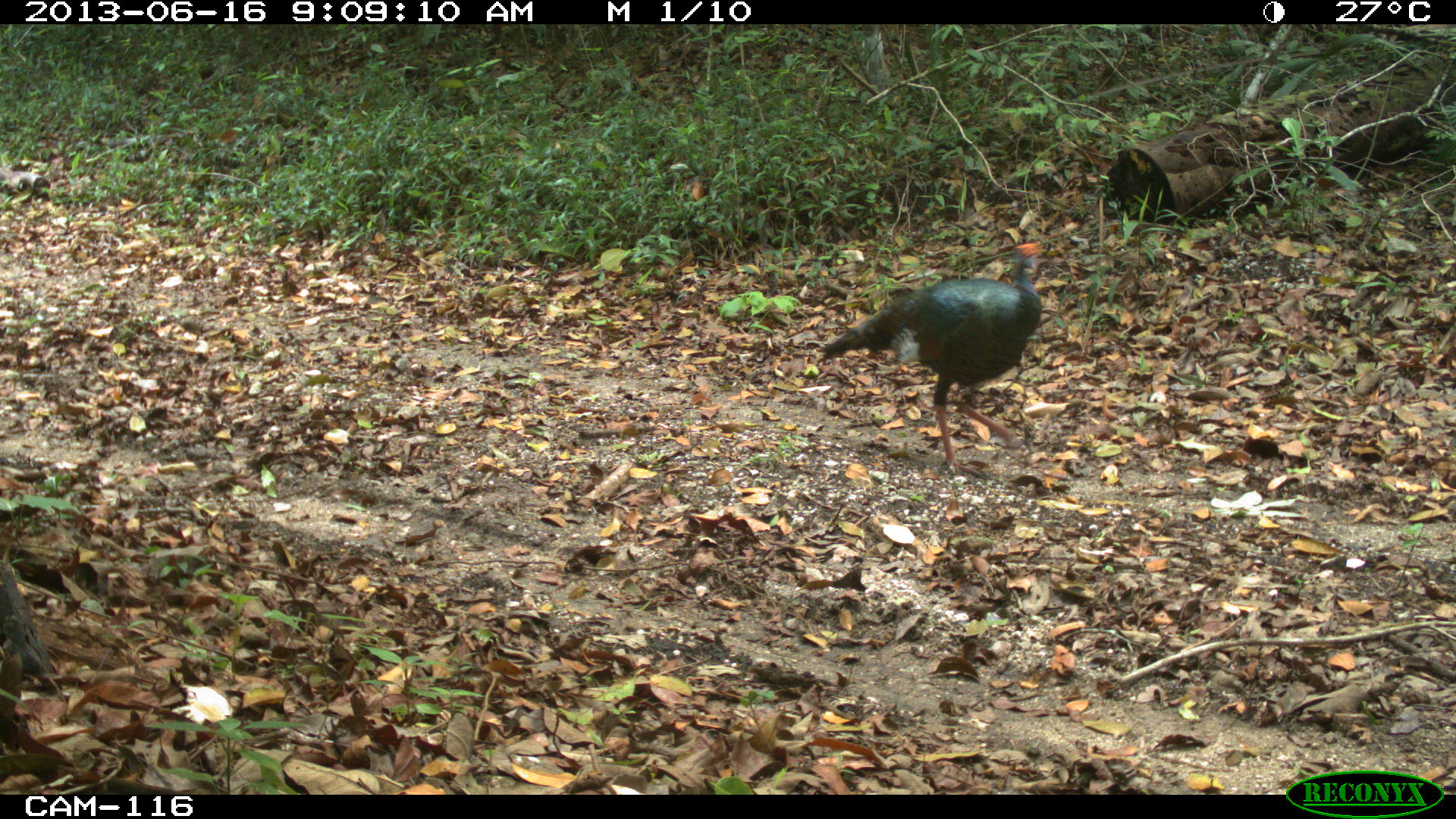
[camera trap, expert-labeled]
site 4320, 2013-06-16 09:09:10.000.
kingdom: Animalia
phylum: Chordata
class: Aves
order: Galliformes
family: Phasianidae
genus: Meleagris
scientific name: Meleagris ocellata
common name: ocellated turkey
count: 1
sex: male